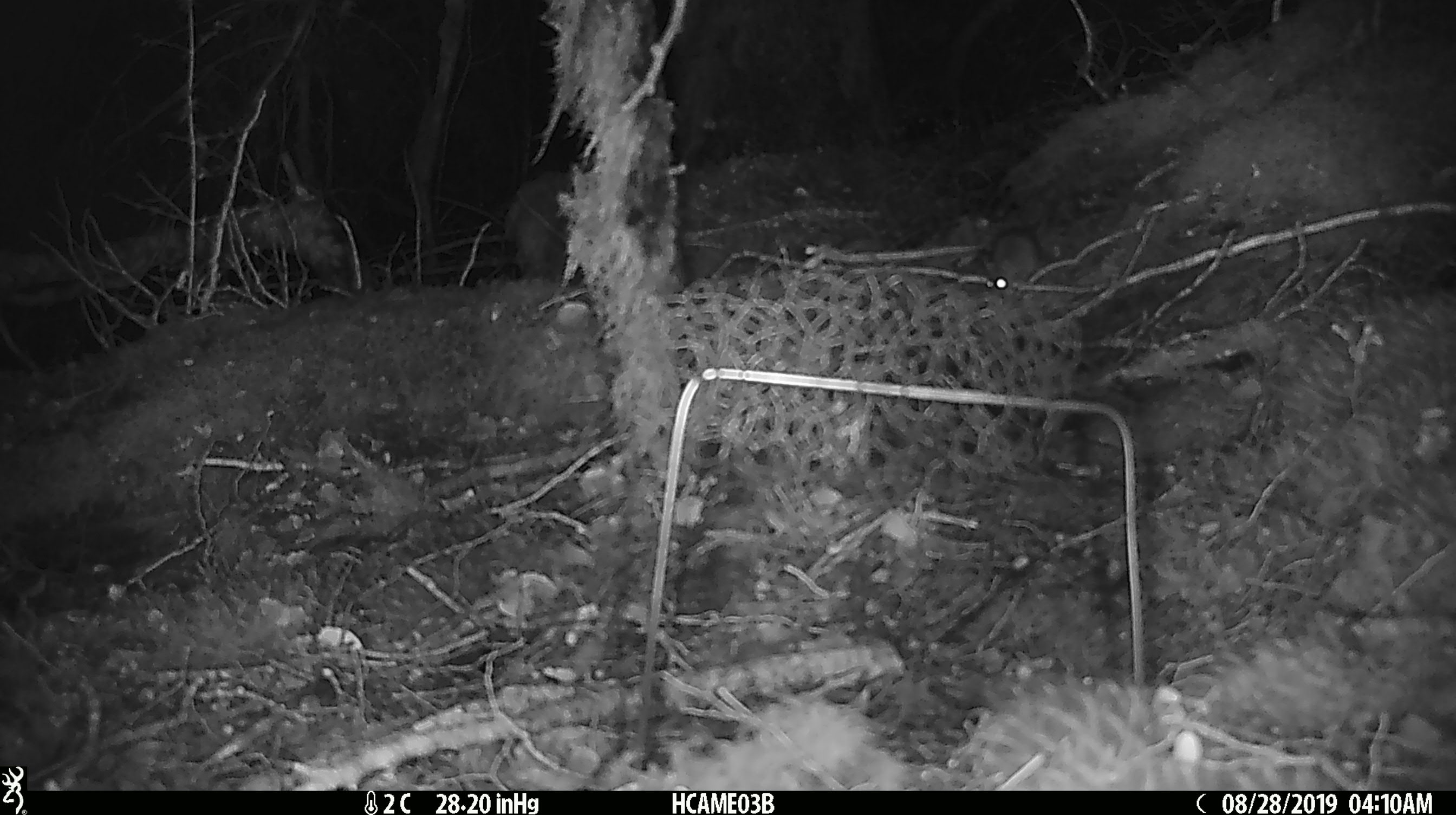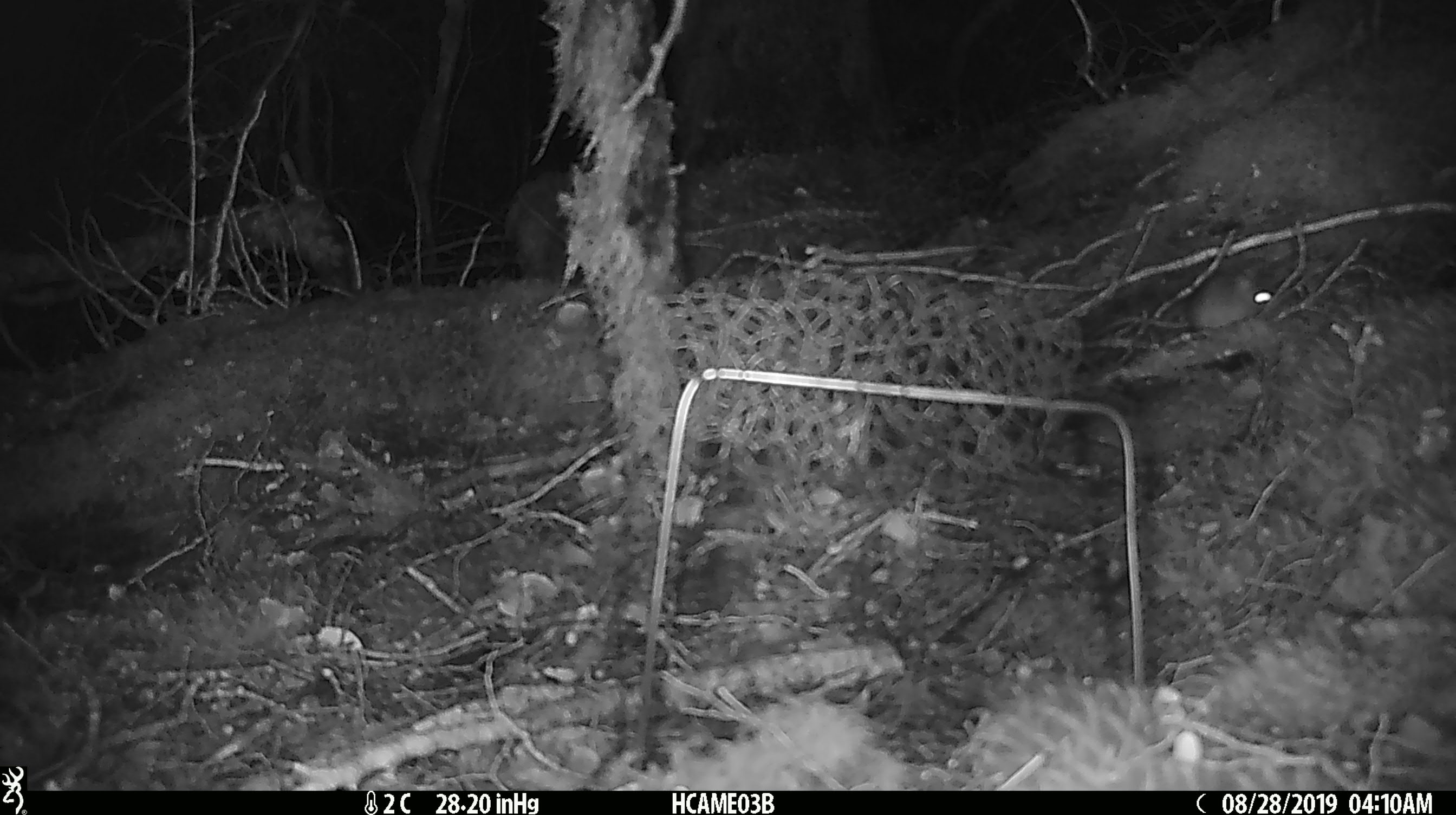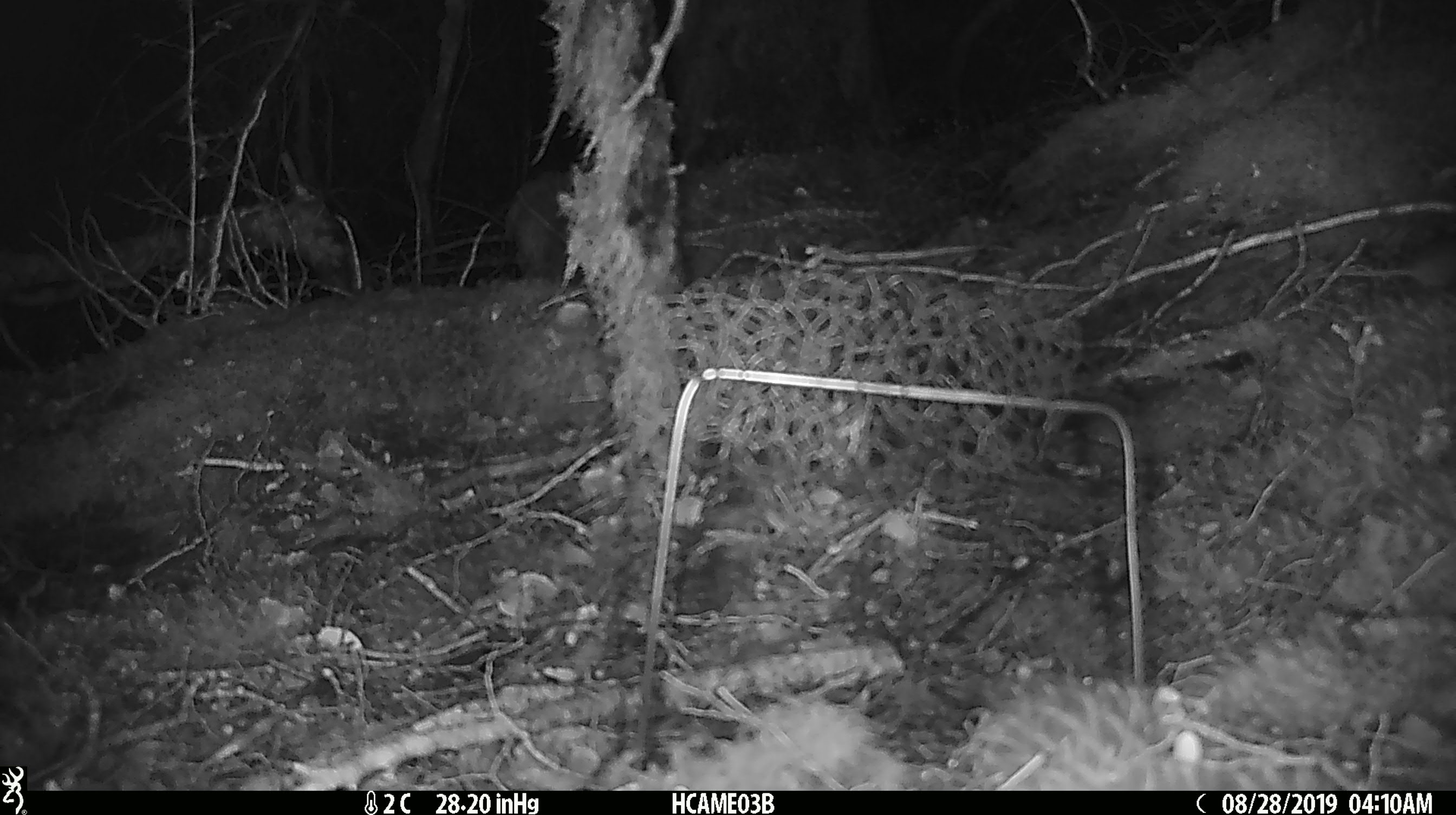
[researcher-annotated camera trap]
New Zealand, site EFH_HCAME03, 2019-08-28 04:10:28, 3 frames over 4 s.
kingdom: Animalia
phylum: Chordata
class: Mammalia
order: Rodentia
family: Muridae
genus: Mus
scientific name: Mus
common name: mouse